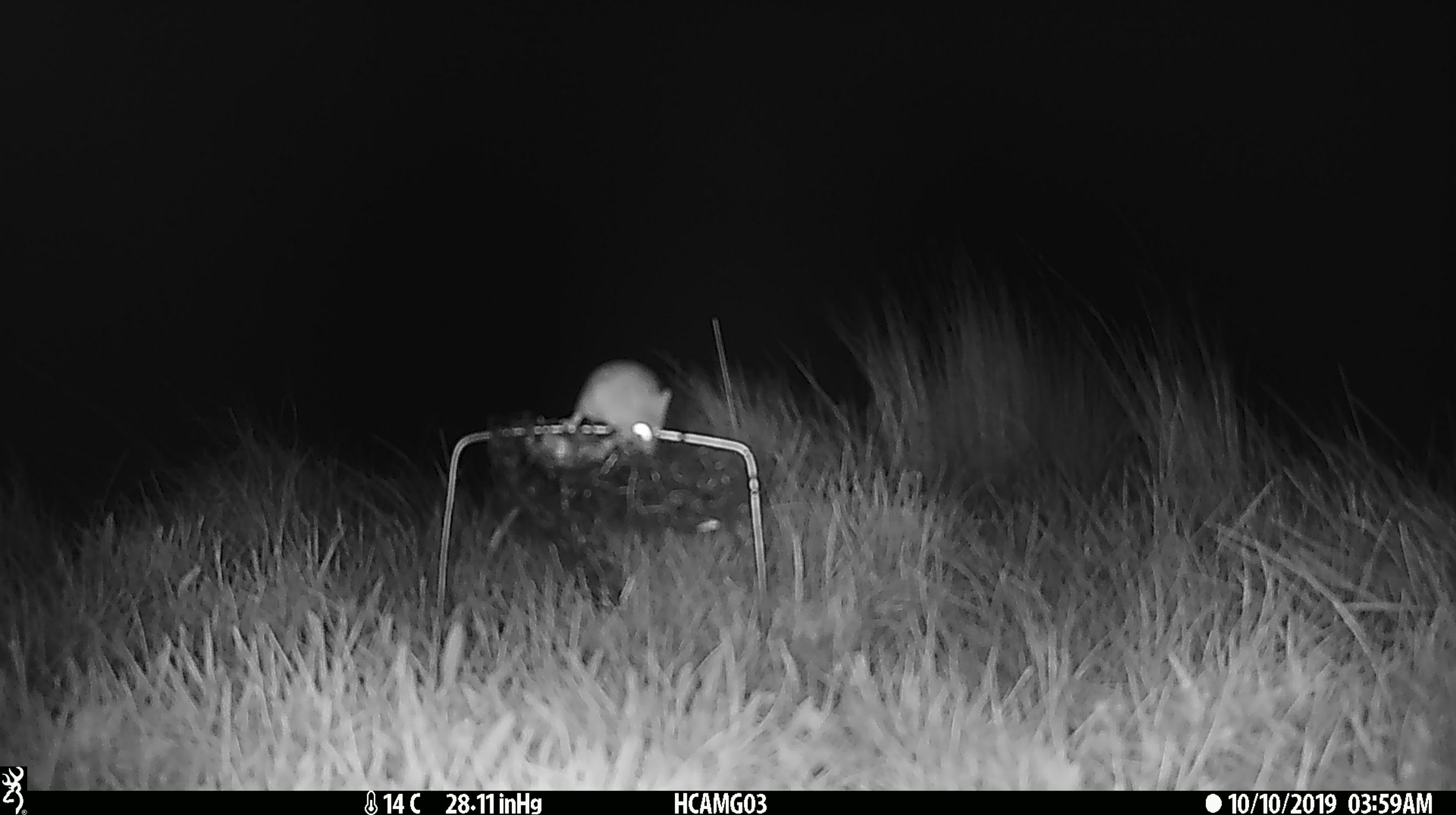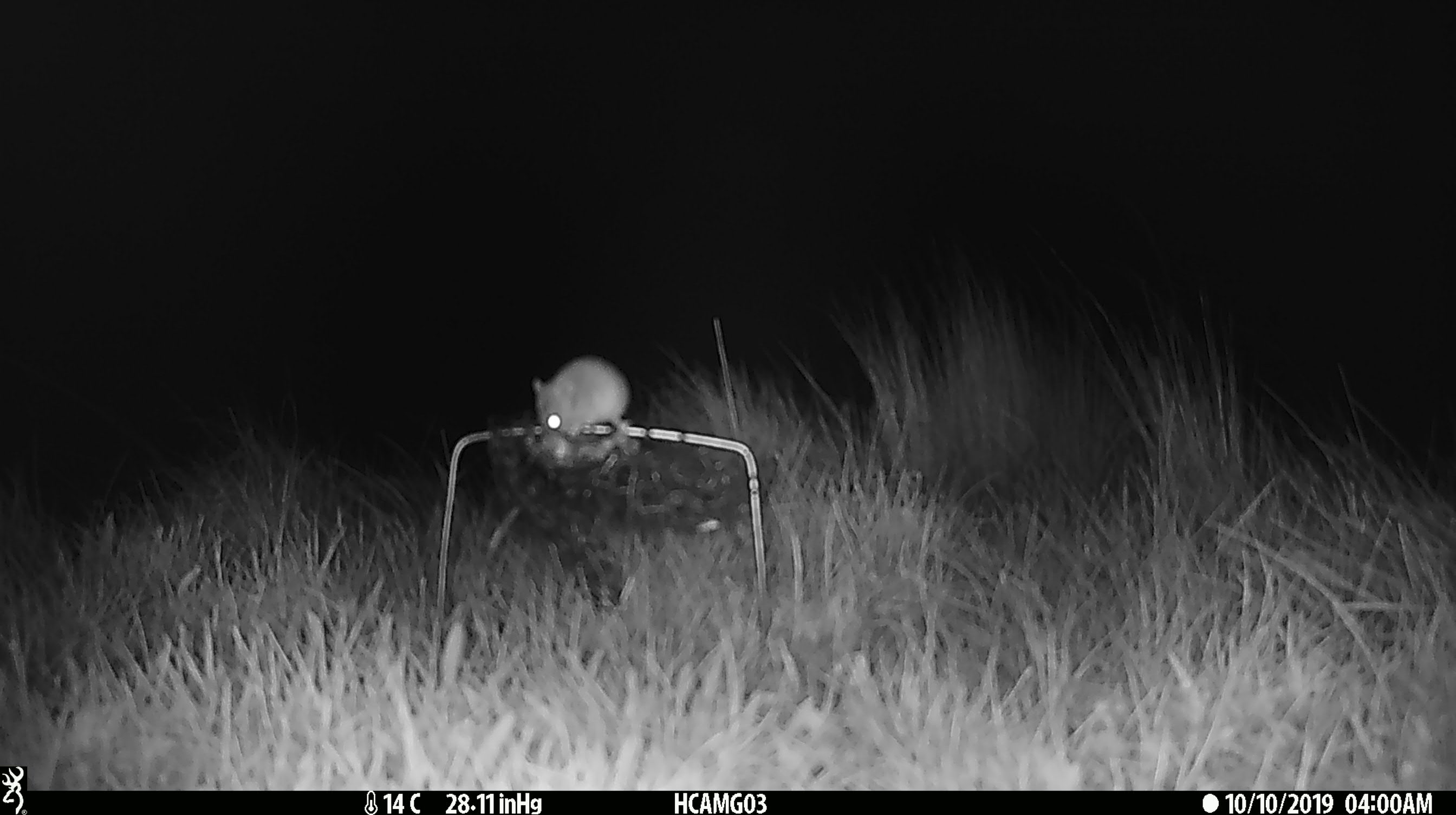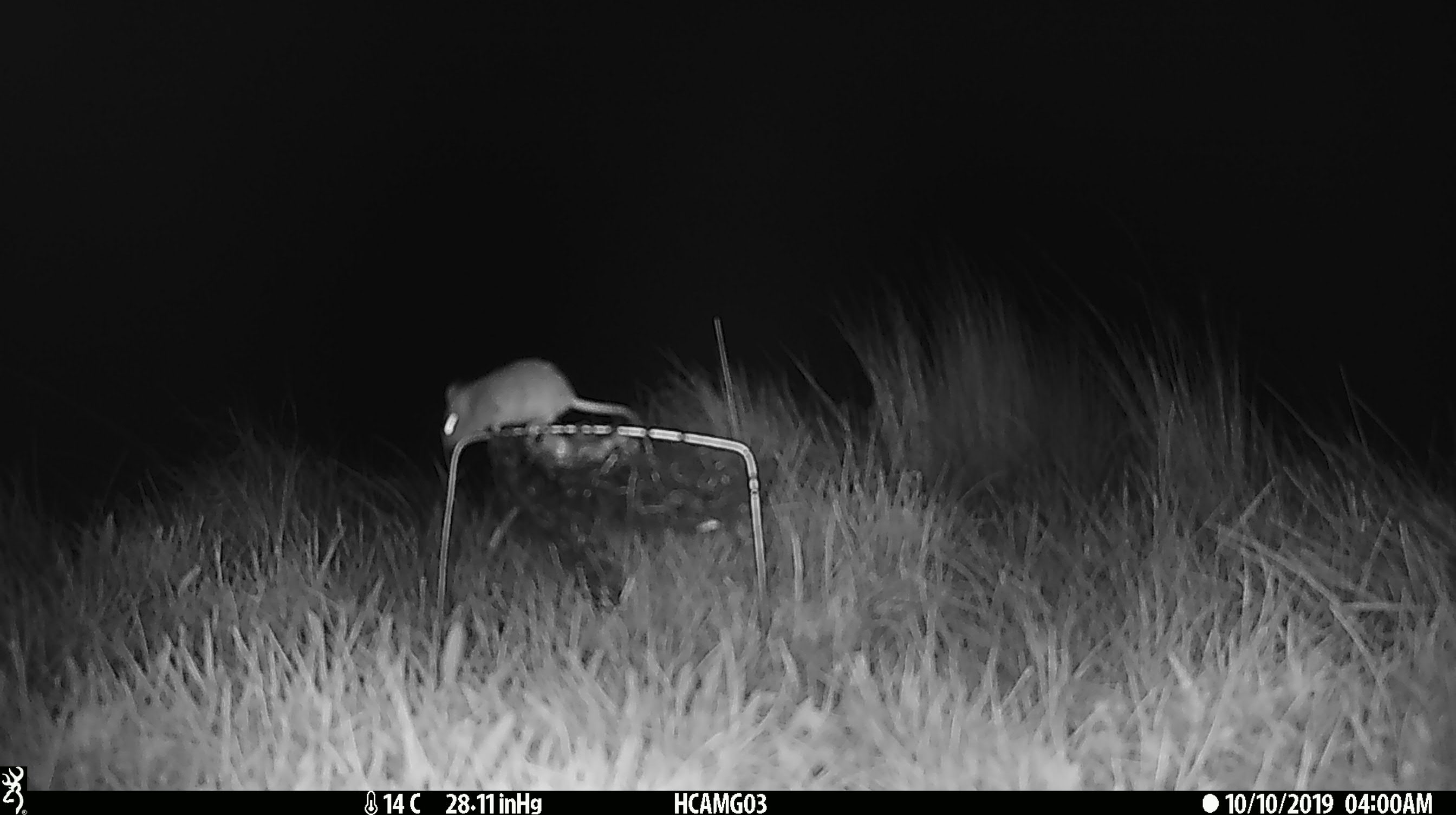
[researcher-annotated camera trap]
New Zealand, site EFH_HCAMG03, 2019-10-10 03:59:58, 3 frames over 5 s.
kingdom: Animalia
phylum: Chordata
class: Mammalia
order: Rodentia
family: Muridae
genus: Mus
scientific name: Mus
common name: mouse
Mouse (Mus).